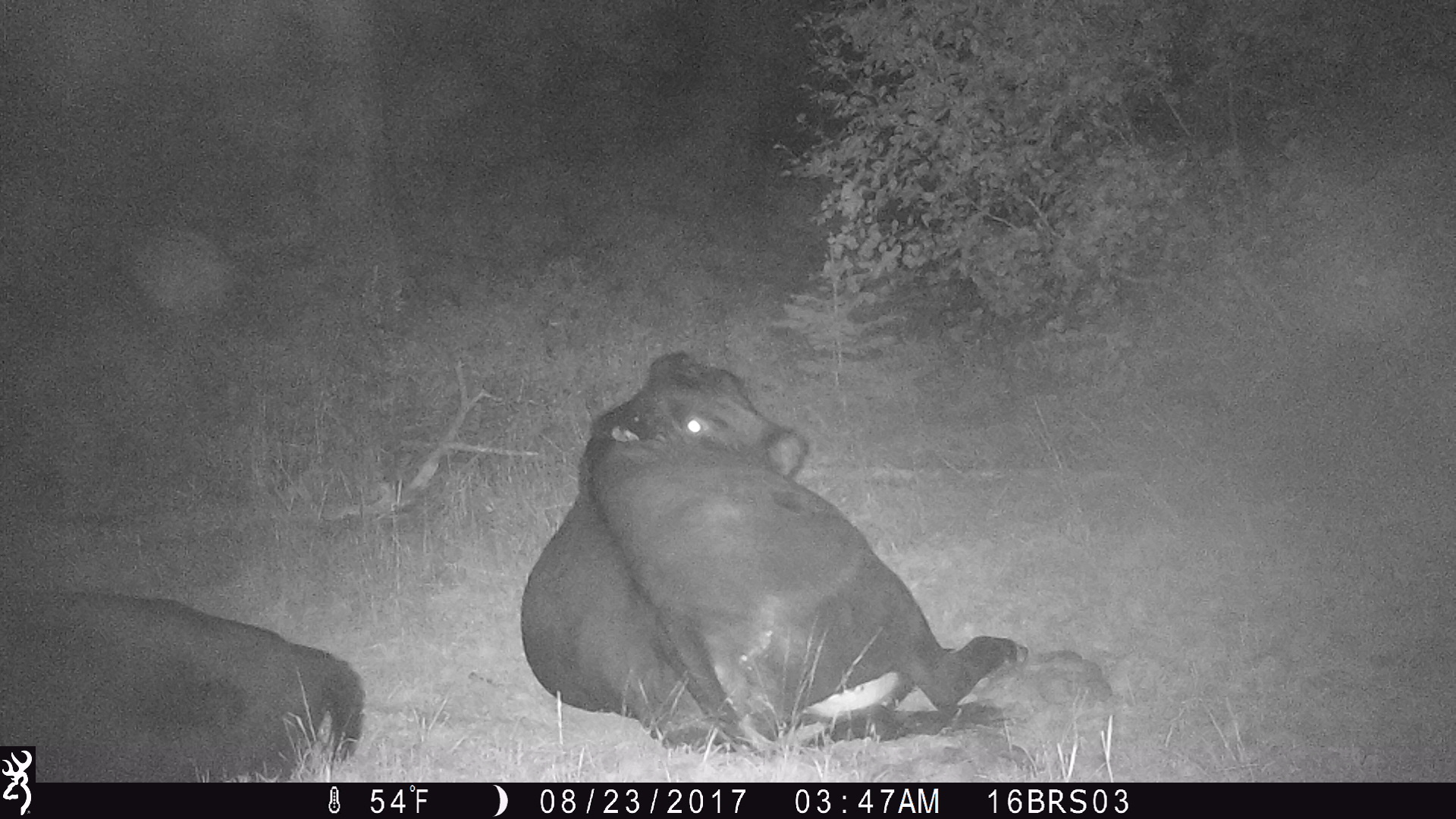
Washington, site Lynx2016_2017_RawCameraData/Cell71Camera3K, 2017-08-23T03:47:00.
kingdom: Animalia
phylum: Chordata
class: Mammalia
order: Artiodactyla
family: Bovidae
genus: Bos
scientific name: Bos taurus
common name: domestic cattle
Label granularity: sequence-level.